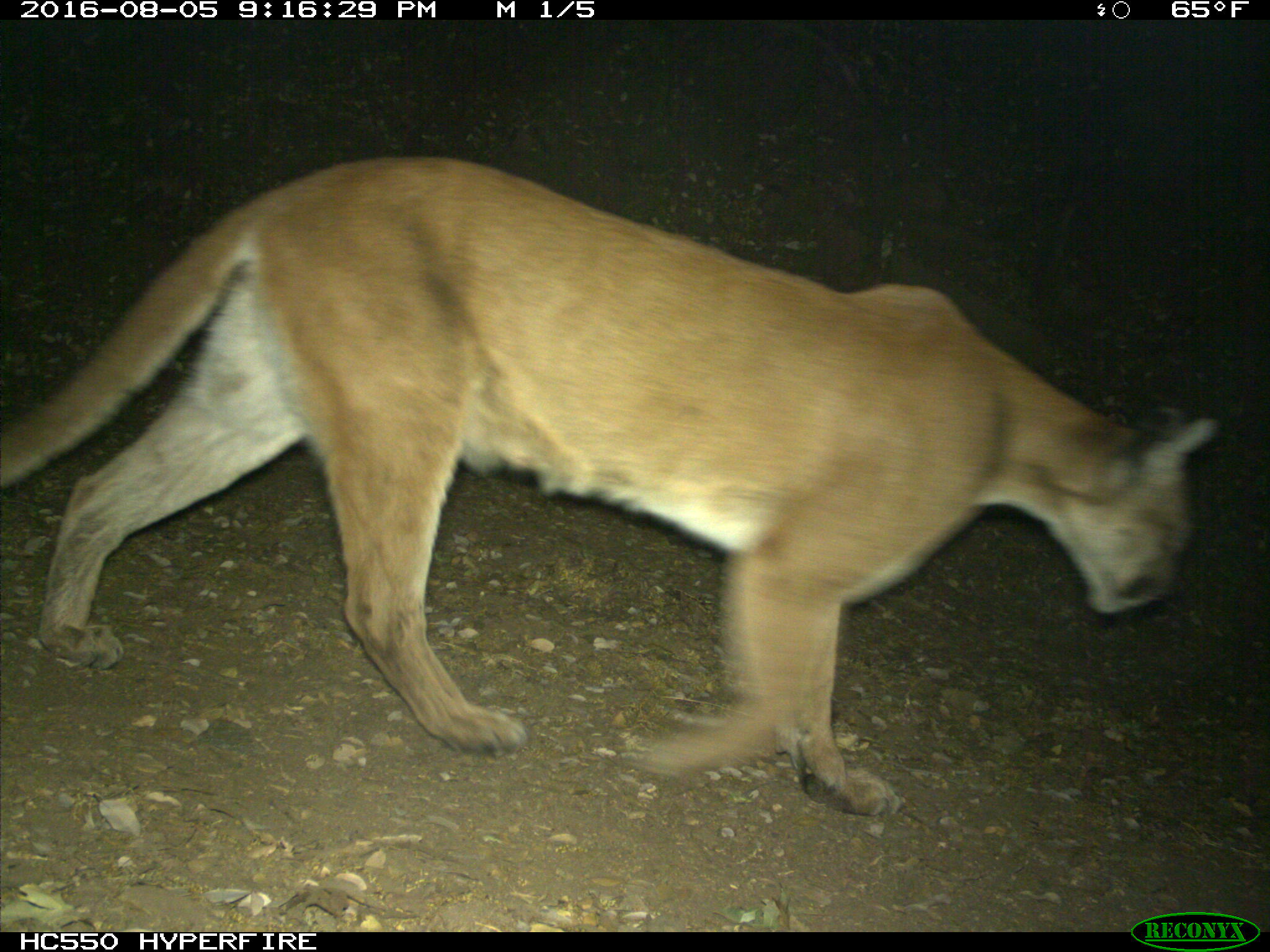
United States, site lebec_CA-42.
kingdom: Animalia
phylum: Chordata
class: Mammalia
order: Carnivora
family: Felidae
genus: Puma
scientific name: Puma concolor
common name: mountain lion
Puma concolor (mountain lion).